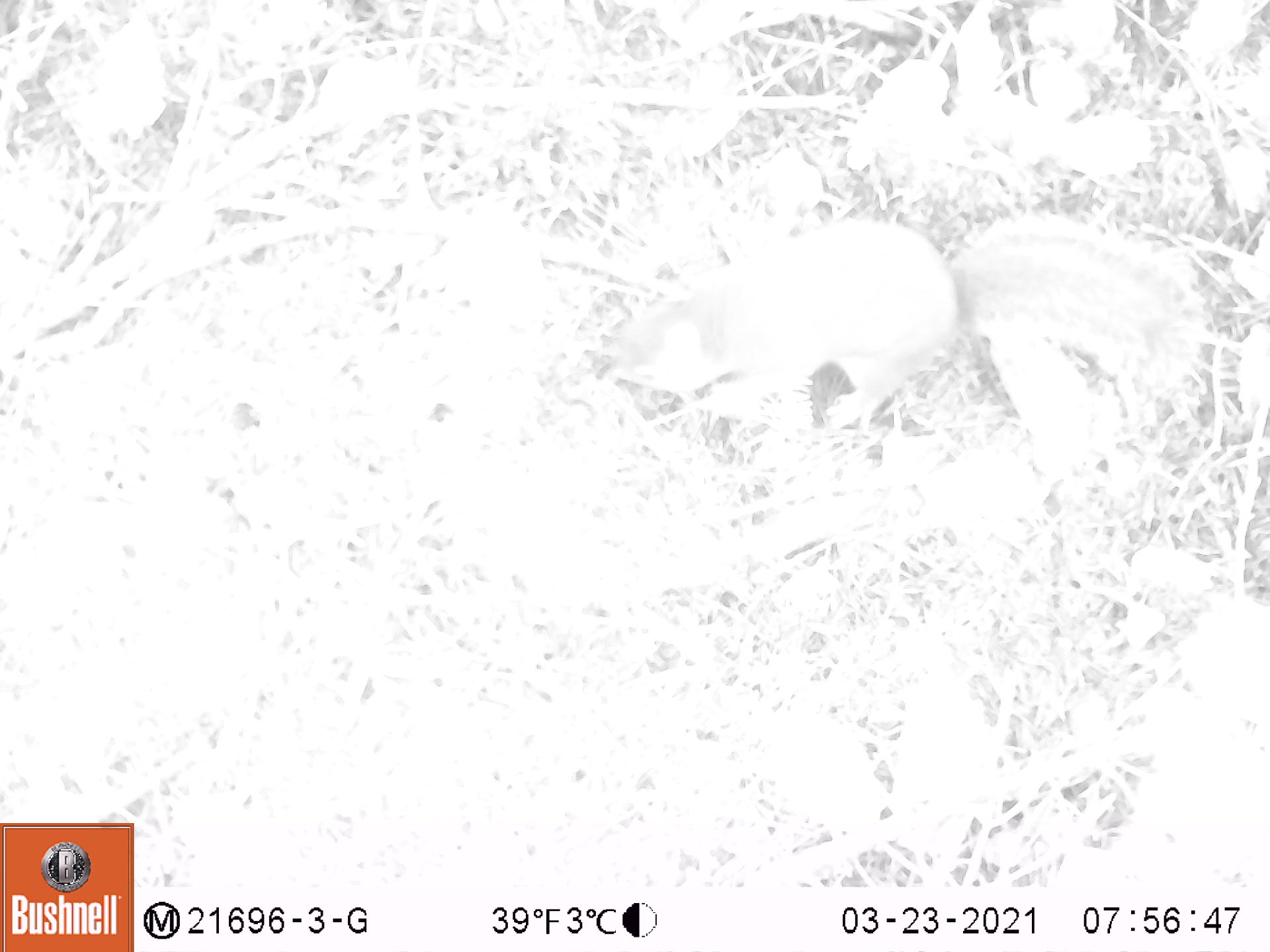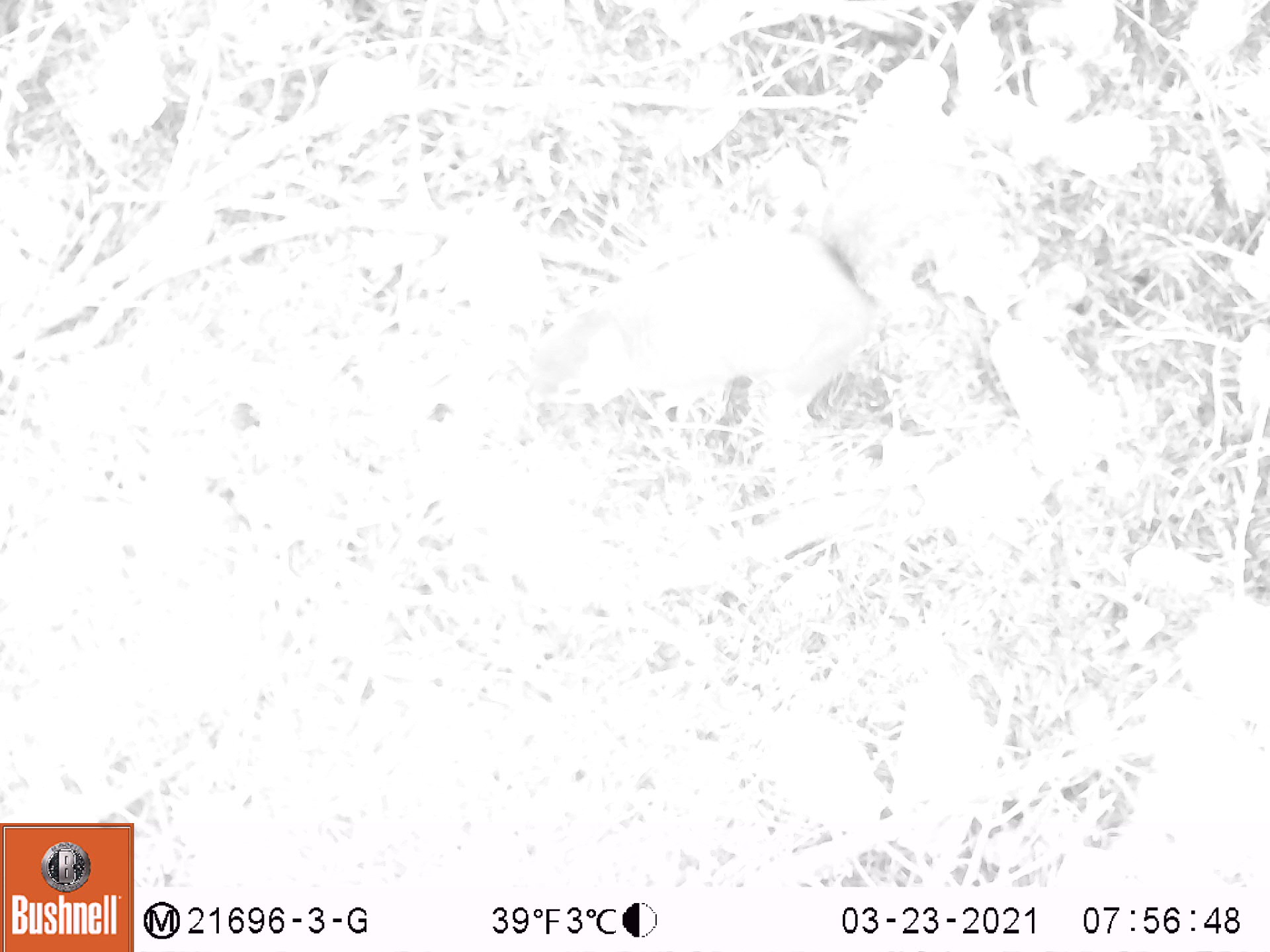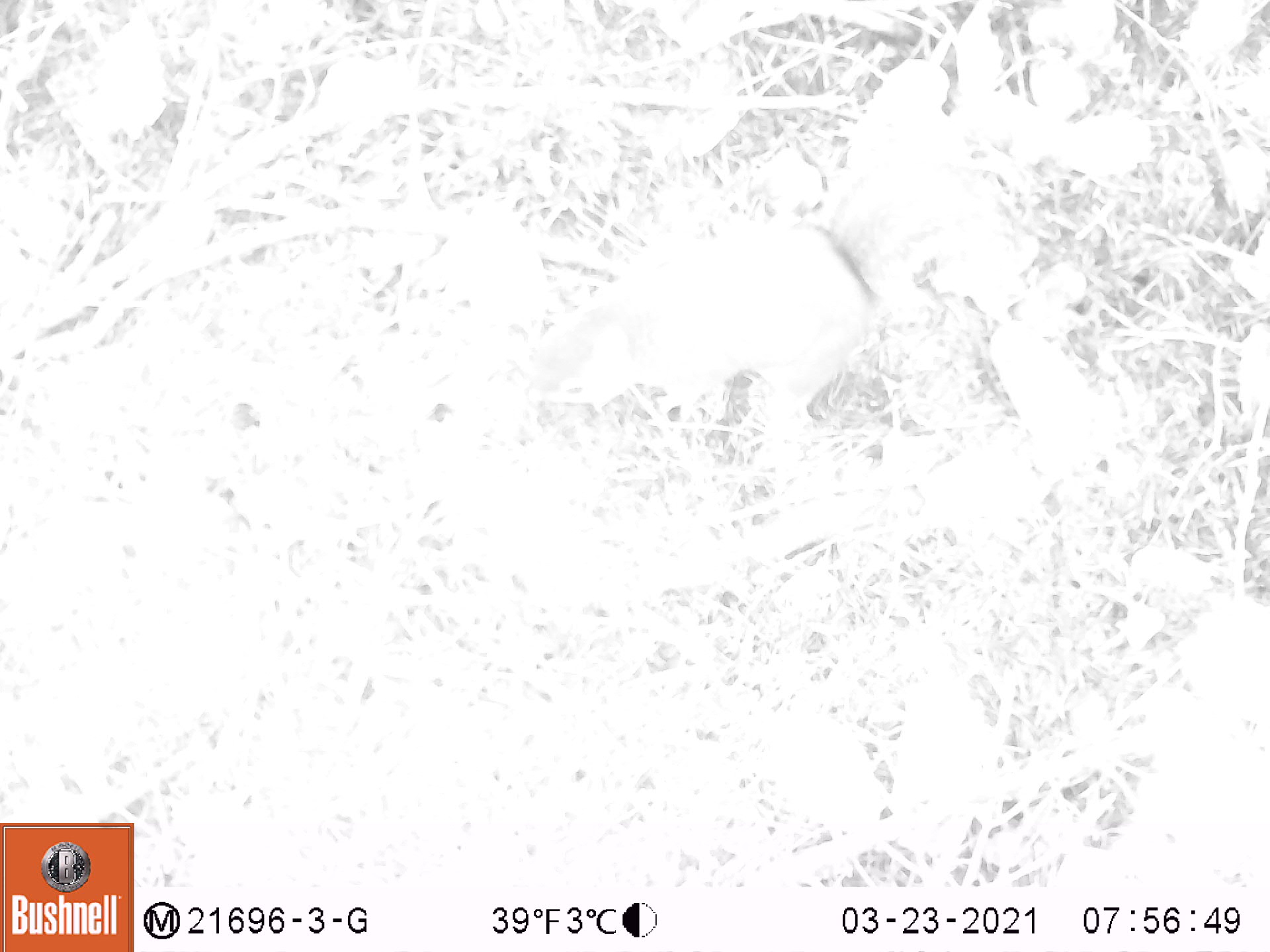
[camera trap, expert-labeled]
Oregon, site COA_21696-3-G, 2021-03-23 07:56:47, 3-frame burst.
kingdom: Animalia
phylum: Chordata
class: Mammalia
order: Rodentia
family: Sciuridae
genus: Tamiasciurus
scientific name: Tamiasciurus douglasii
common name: douglas squirrel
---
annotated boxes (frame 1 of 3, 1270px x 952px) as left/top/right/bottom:
douglas squirrel: 573/183/1218/443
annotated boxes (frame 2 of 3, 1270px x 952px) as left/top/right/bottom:
douglas squirrel: 495/82/1012/454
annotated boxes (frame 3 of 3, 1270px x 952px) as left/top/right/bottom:
douglas squirrel: 508/76/1009/450